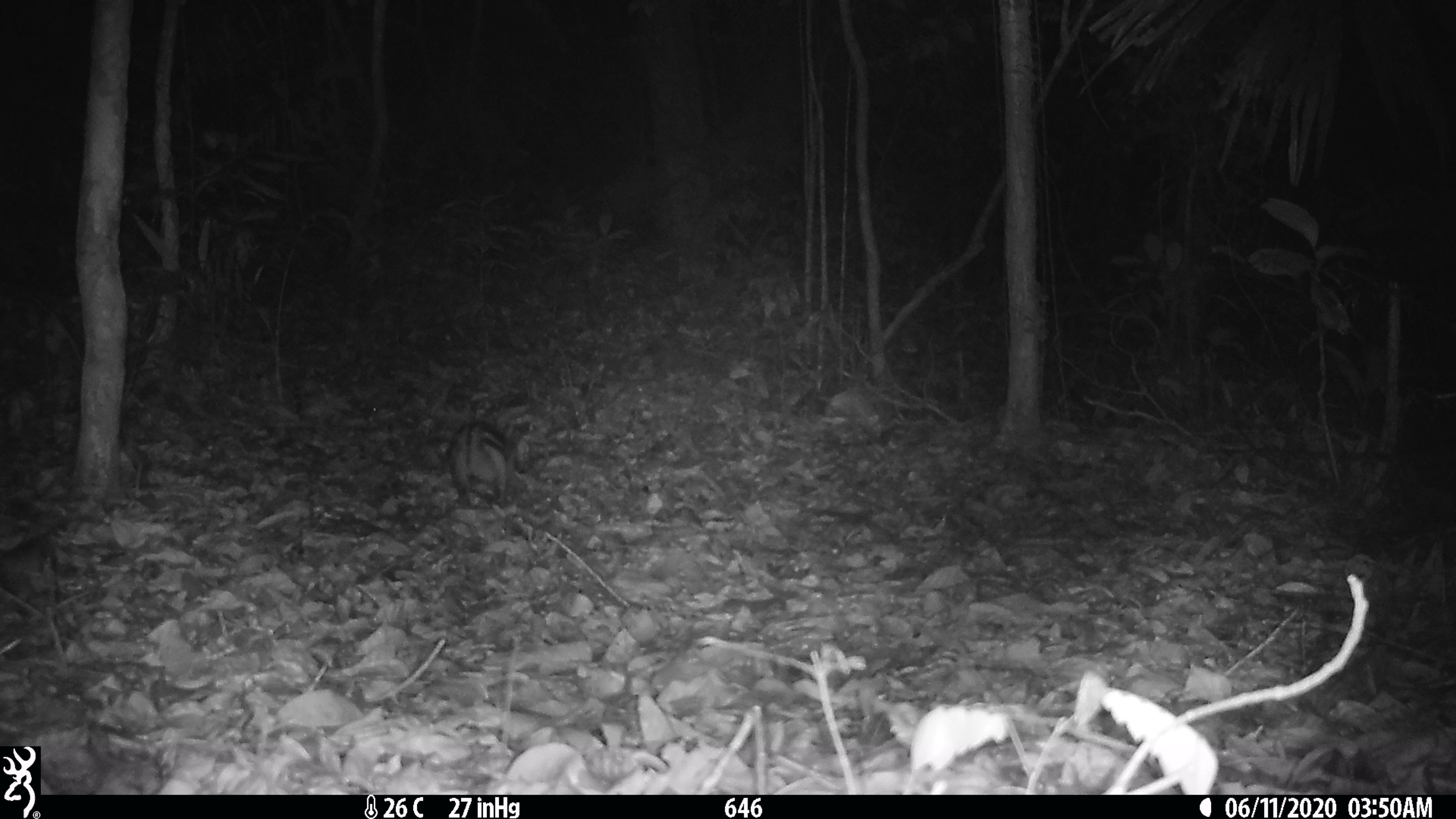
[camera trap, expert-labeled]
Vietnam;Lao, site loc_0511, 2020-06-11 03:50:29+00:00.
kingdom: Animalia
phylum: Chordata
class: Mammalia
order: Lagomorpha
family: Leporidae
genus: Nesolagus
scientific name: Nesolagus timminsi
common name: annamite striped rabbit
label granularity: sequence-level